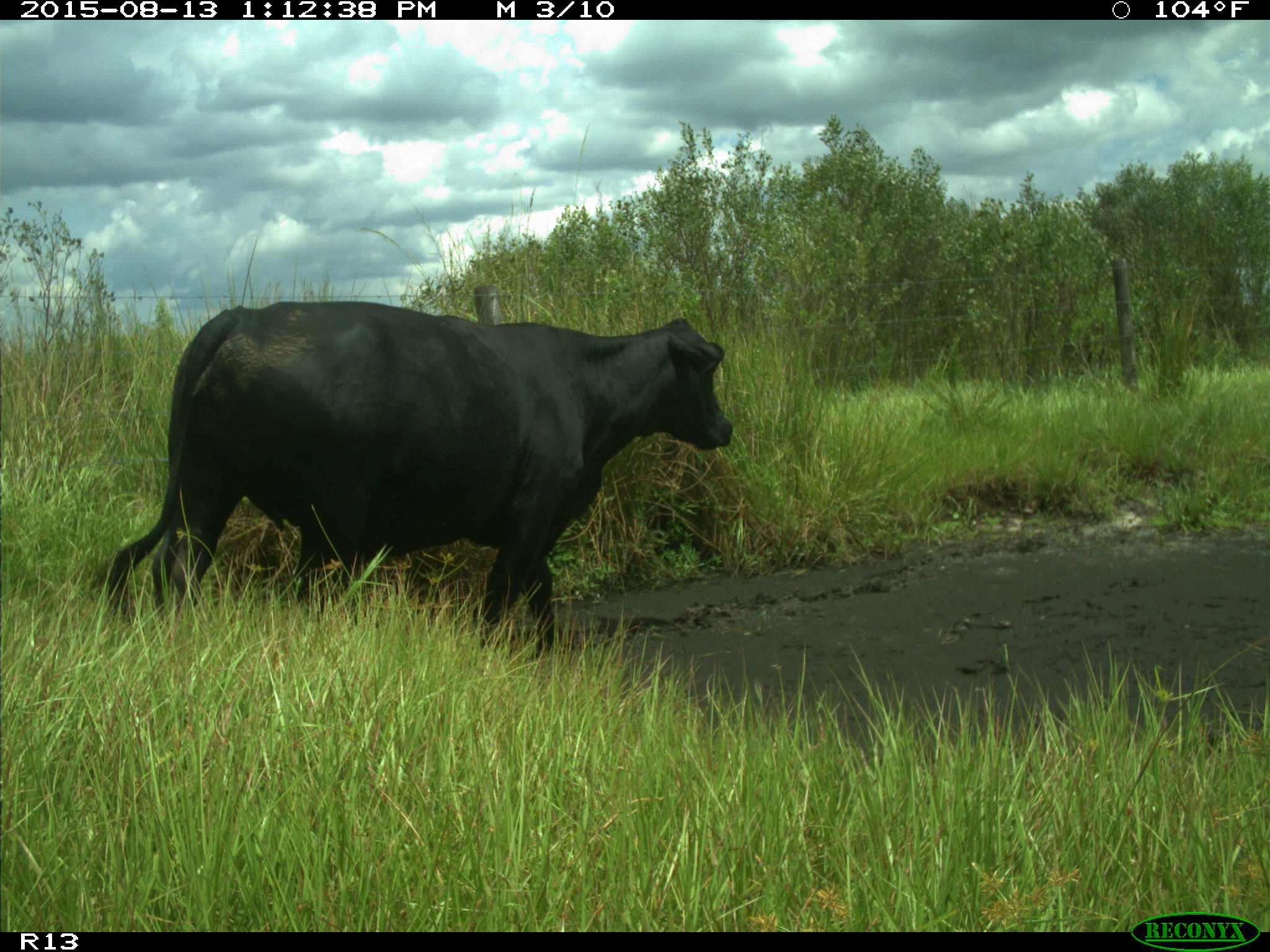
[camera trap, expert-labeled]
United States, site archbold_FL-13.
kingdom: Animalia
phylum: Chordata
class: Mammalia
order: Artiodactyla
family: Bovidae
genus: Bos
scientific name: Bos taurus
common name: domestic cow